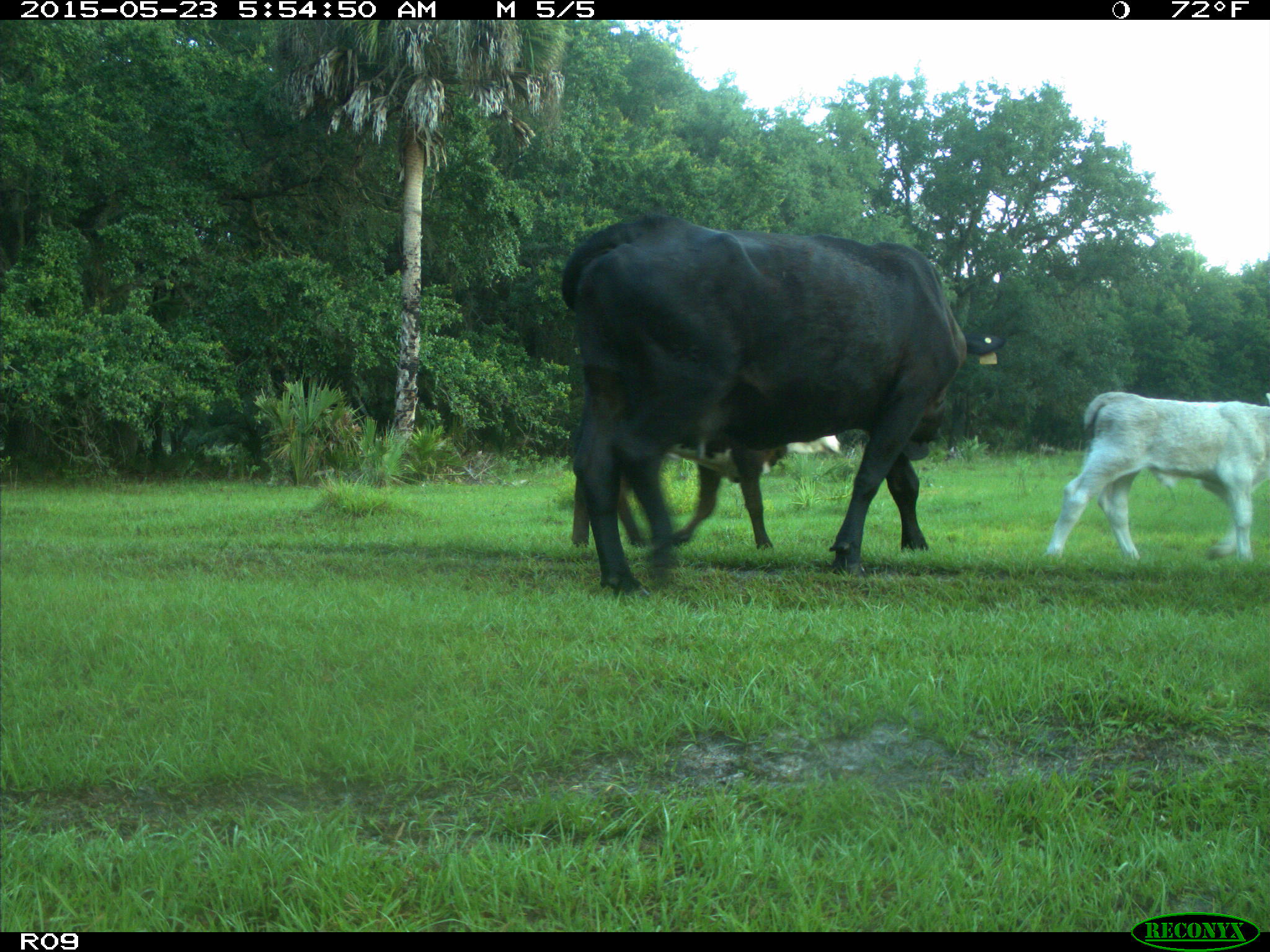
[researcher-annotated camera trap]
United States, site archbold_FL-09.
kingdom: Animalia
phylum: Chordata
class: Mammalia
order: Artiodactyla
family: Bovidae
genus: Bos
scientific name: Bos taurus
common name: domestic cow